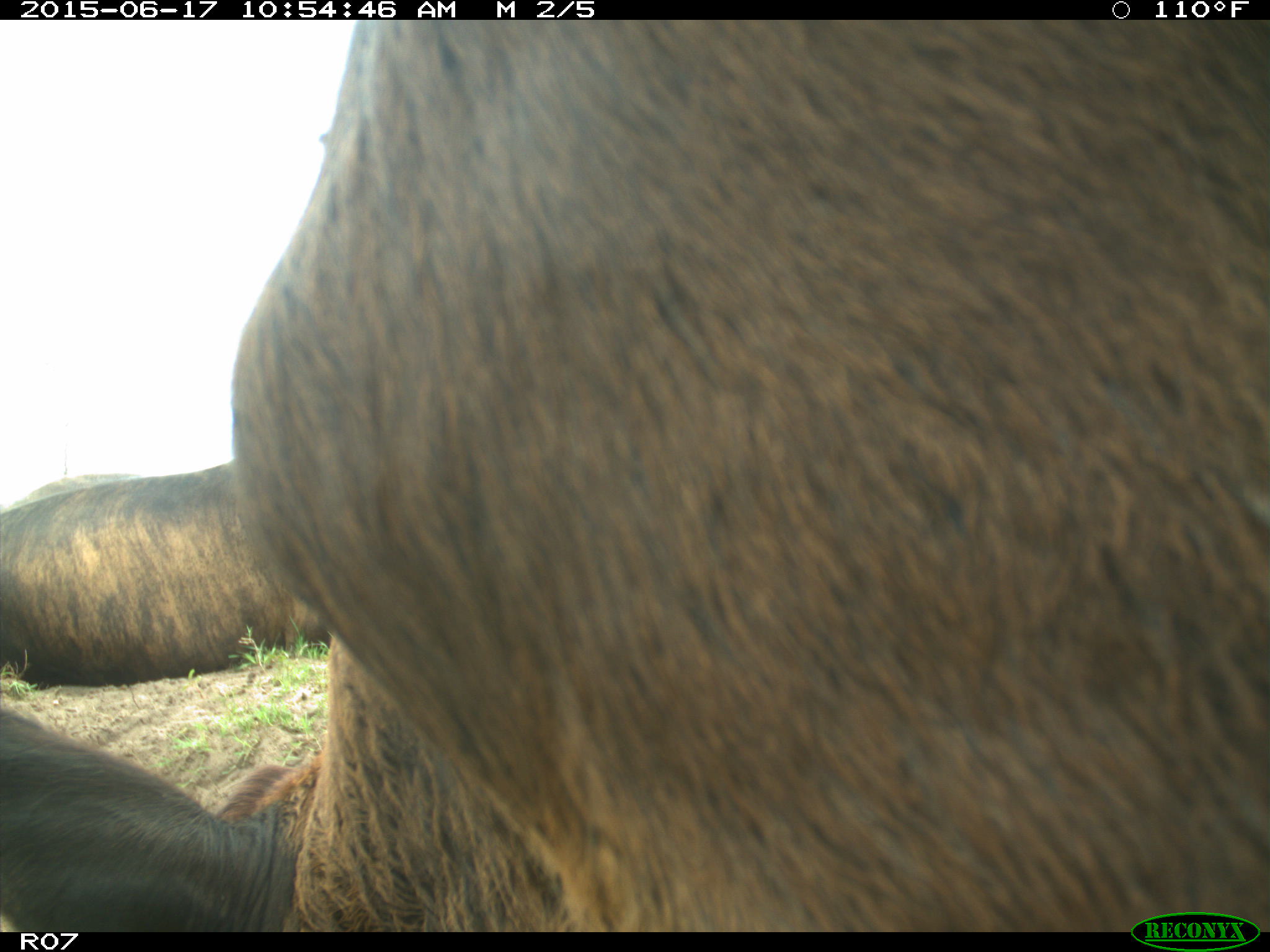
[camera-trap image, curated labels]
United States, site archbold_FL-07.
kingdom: Animalia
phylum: Chordata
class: Mammalia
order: Artiodactyla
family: Bovidae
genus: Bos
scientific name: Bos taurus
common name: domestic cow